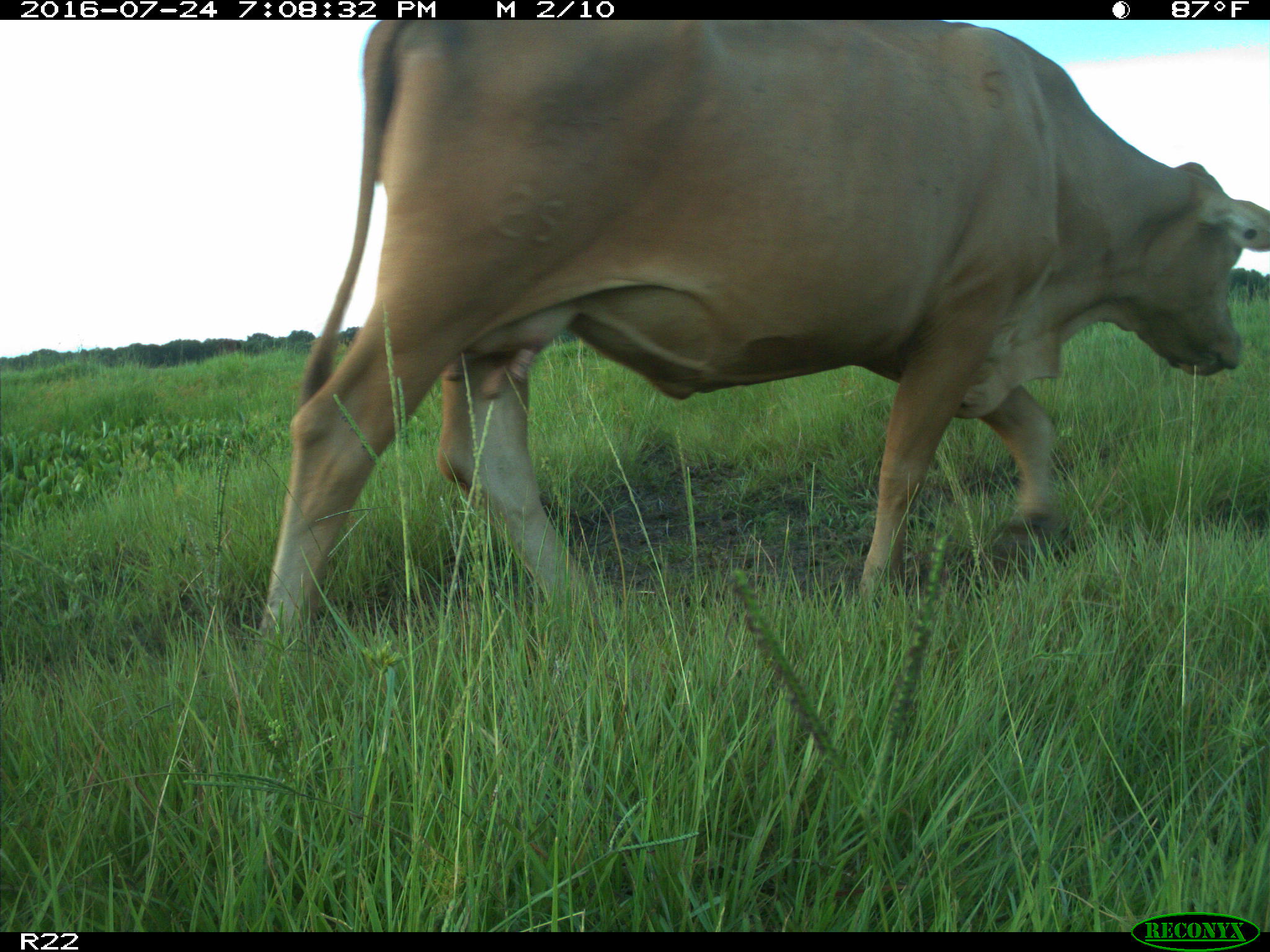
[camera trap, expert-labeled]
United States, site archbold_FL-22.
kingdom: Animalia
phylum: Chordata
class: Mammalia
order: Artiodactyla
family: Bovidae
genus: Bos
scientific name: Bos taurus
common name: domestic cow